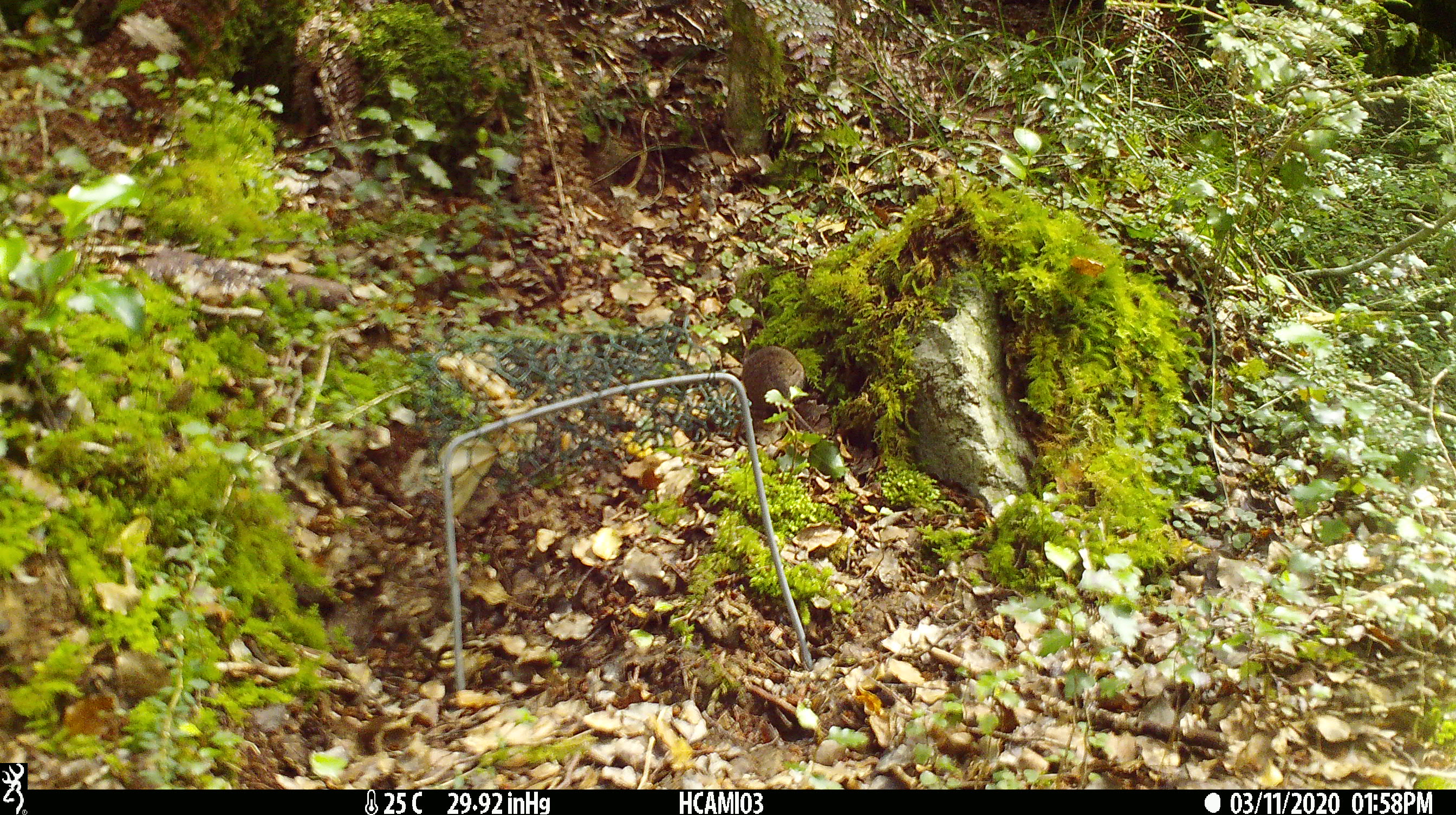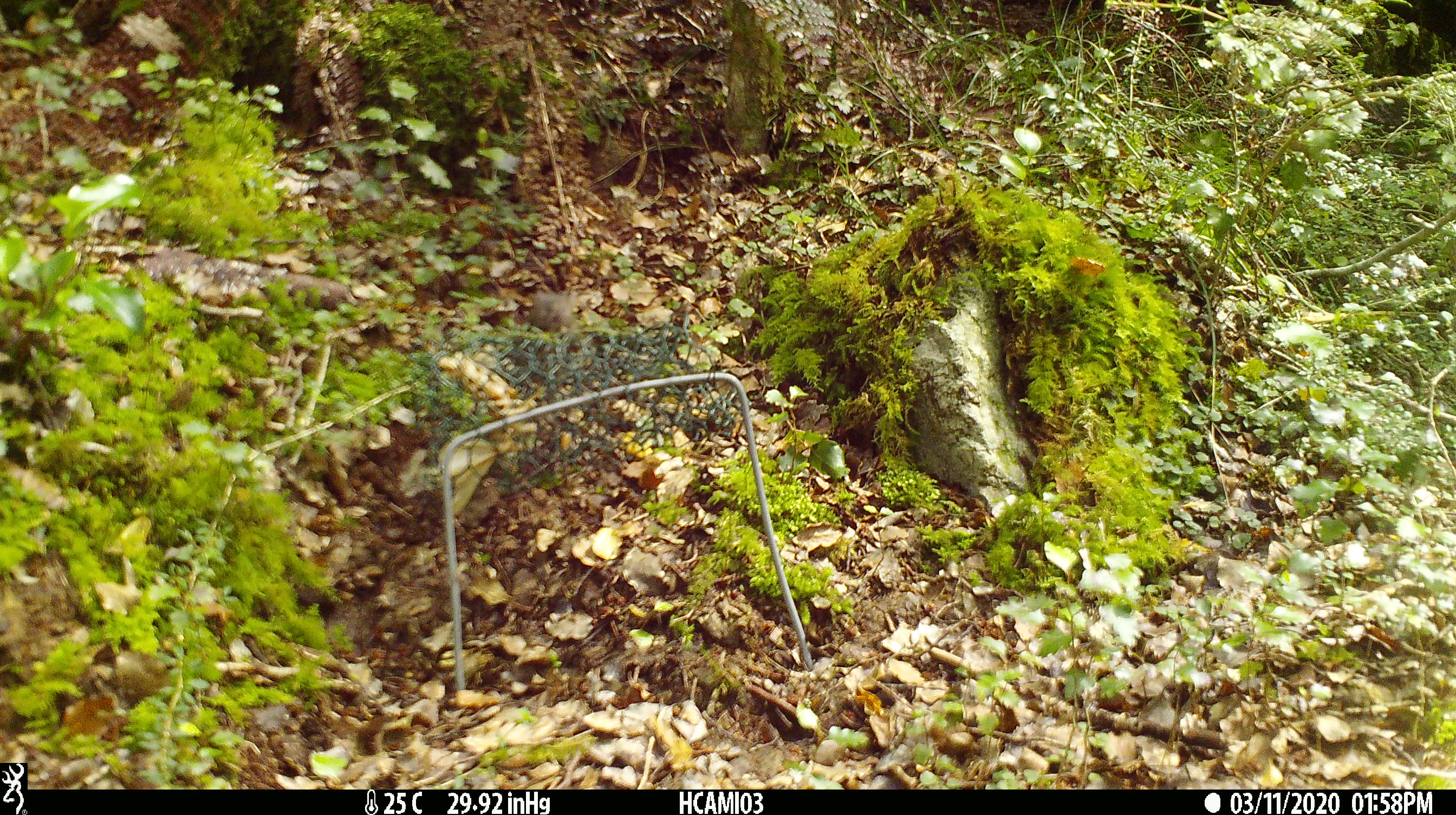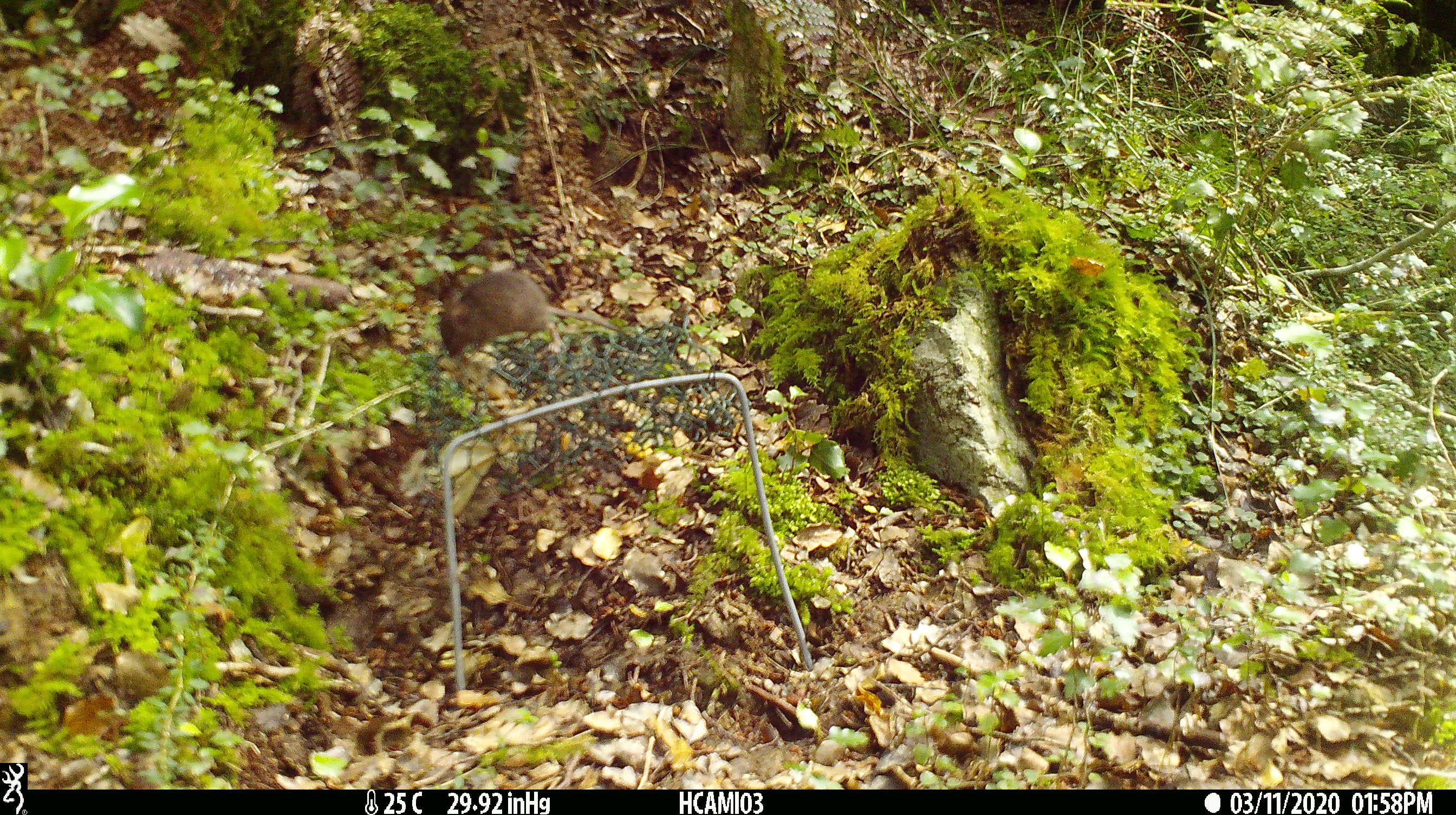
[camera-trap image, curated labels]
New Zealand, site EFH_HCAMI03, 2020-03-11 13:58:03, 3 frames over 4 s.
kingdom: Animalia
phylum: Chordata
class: Mammalia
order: Rodentia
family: Muridae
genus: Mus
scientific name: Mus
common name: mouse